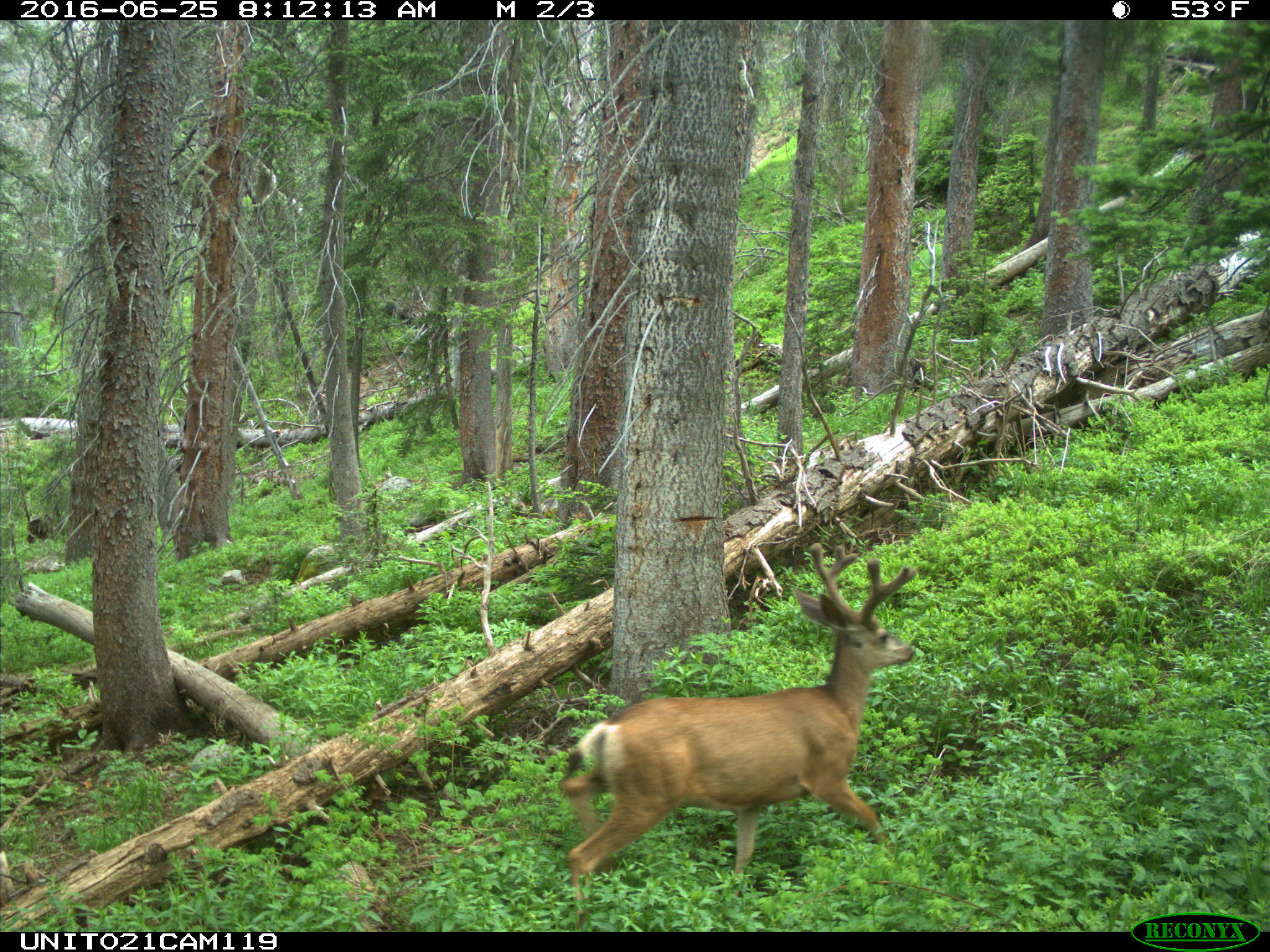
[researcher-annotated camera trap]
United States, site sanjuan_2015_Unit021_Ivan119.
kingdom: Animalia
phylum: Chordata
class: Mammalia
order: Artiodactyla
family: Cervidae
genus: Odocoileus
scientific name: Odocoileus hemionus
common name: mule deer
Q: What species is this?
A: Odocoileus hemionus (mule deer).